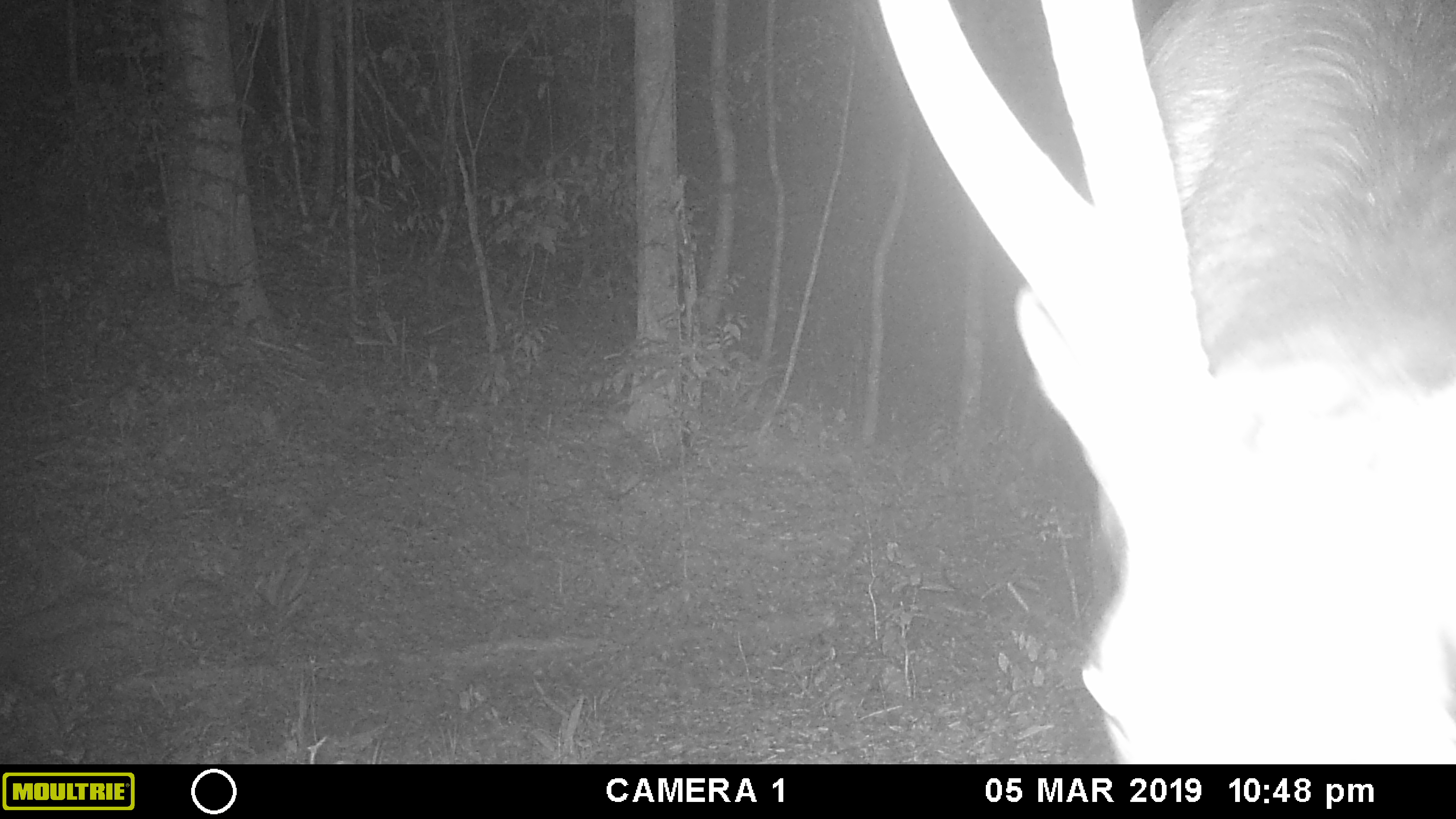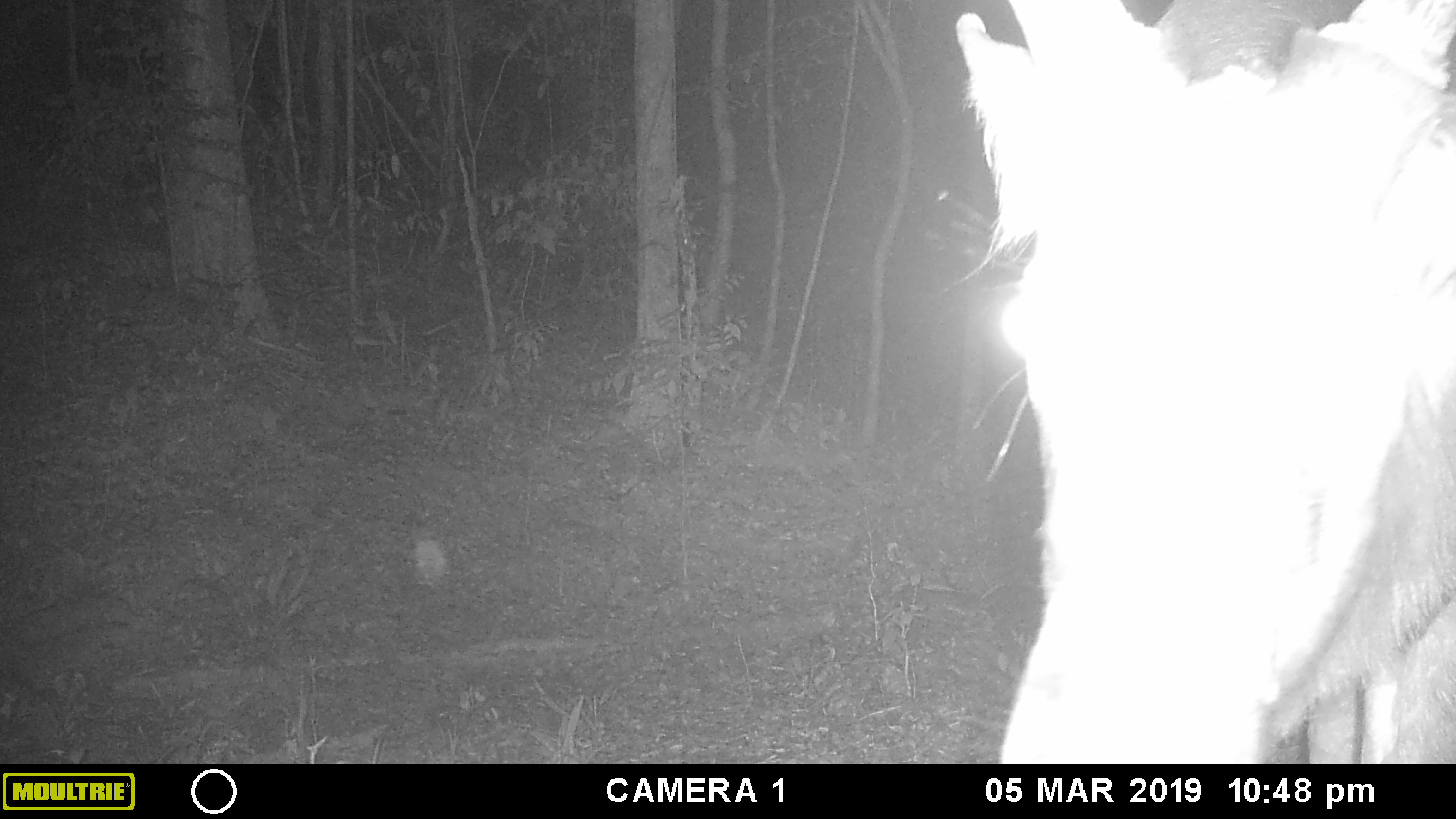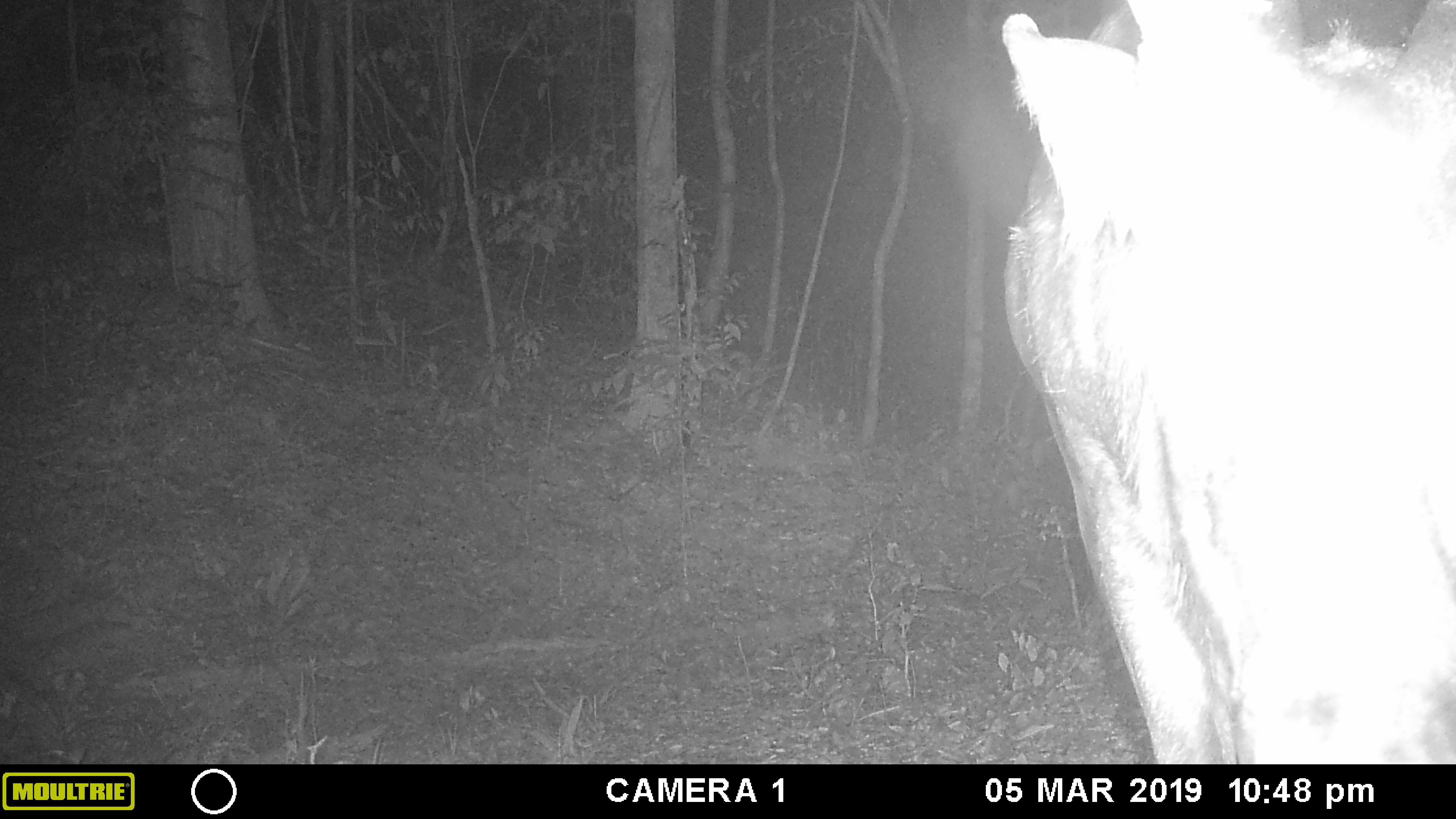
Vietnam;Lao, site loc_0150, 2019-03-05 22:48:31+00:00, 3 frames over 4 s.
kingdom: Animalia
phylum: Chordata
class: Mammalia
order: Artiodactyla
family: Cervidae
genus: Rusa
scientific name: Rusa unicolor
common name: sambar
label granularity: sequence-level